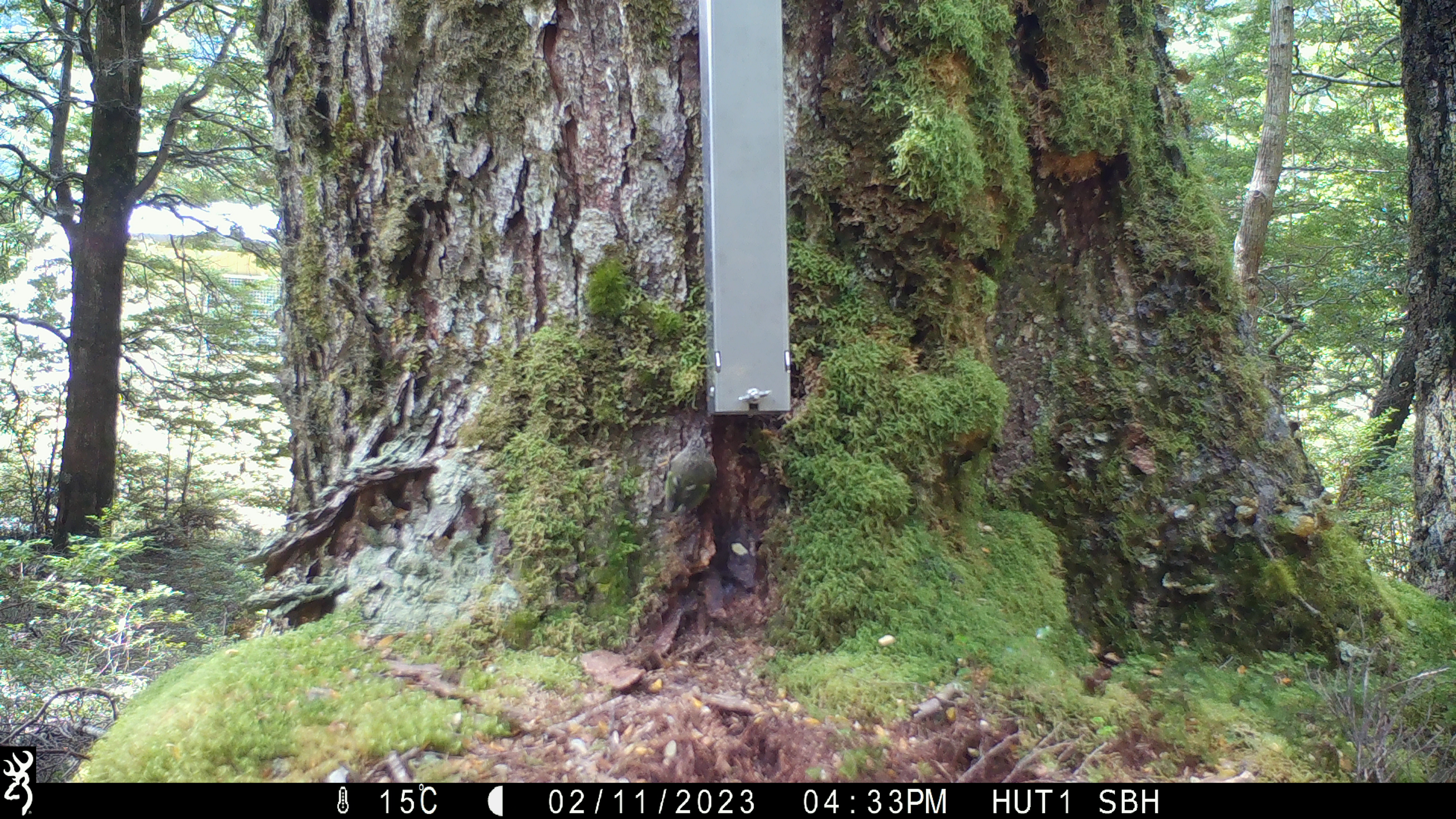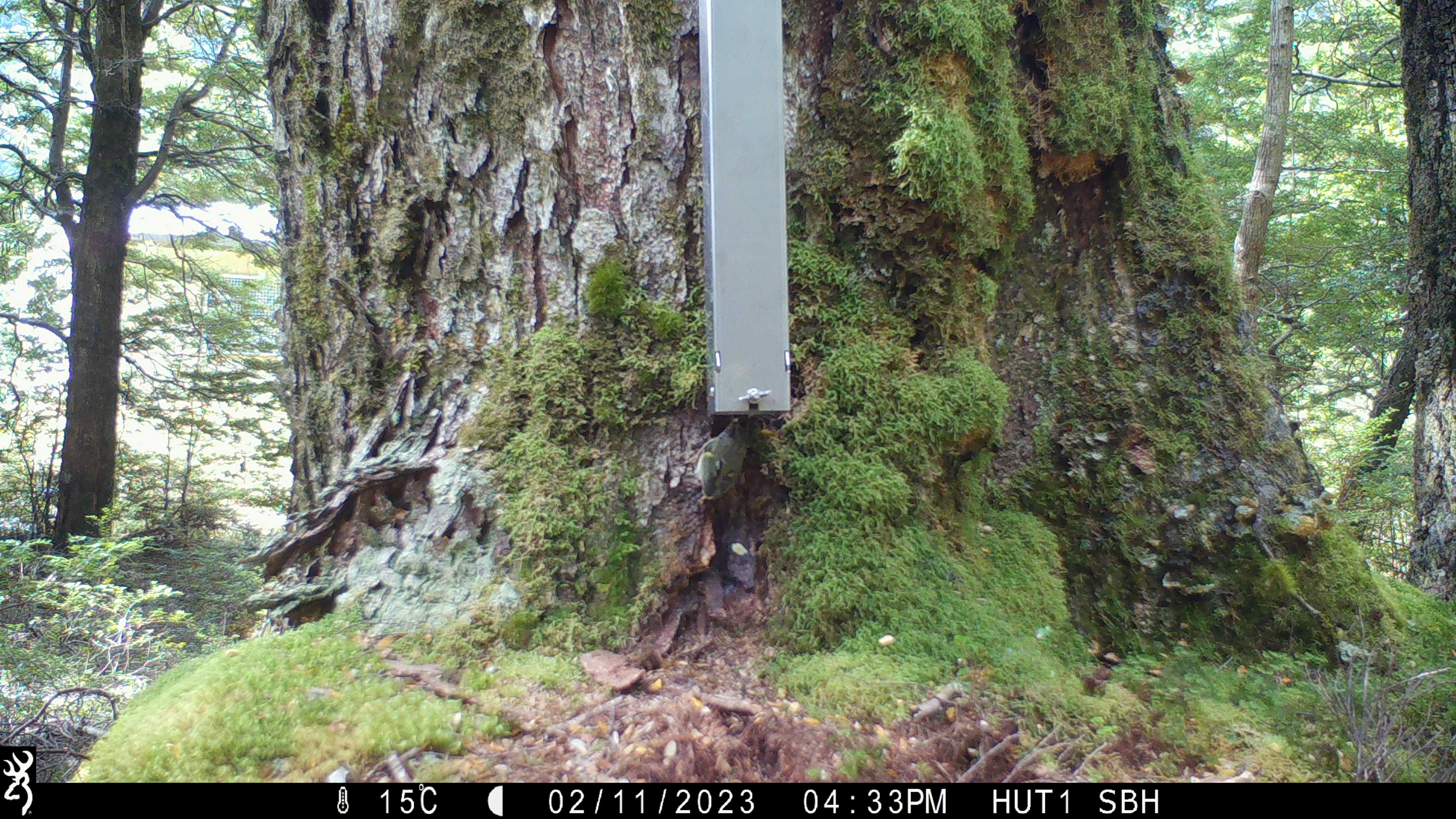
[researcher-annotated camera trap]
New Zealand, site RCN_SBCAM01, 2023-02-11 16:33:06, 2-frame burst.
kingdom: Animalia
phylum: Chordata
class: Aves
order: Passeriformes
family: Acanthisittidae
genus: Acanthisitta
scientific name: Acanthisitta chloris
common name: rifleman